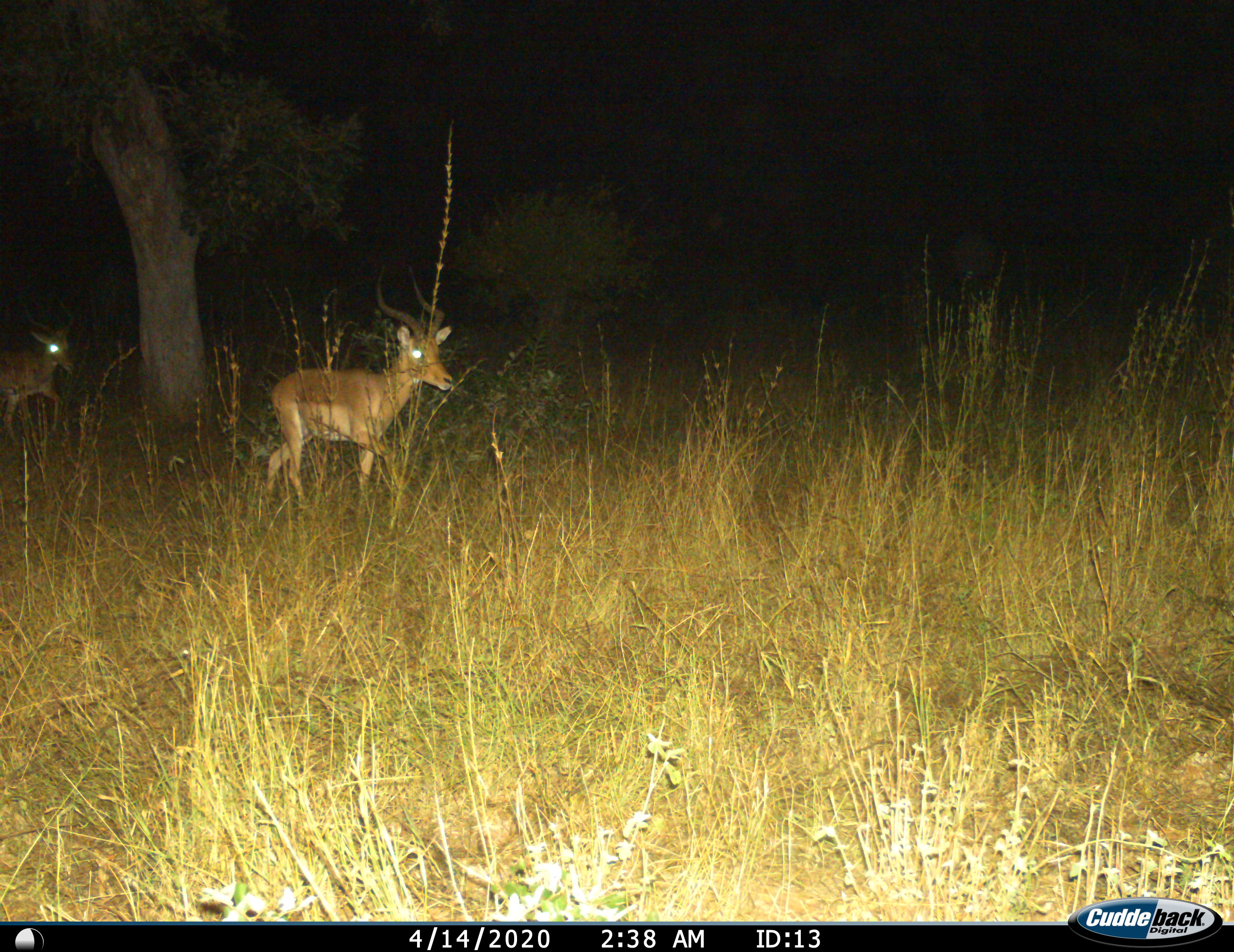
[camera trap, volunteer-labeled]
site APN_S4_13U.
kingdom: Animalia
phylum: Chordata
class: Mammalia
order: Artiodactyla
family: Bovidae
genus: Aepyceros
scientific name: Aepyceros melampus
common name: impala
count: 2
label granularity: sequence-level